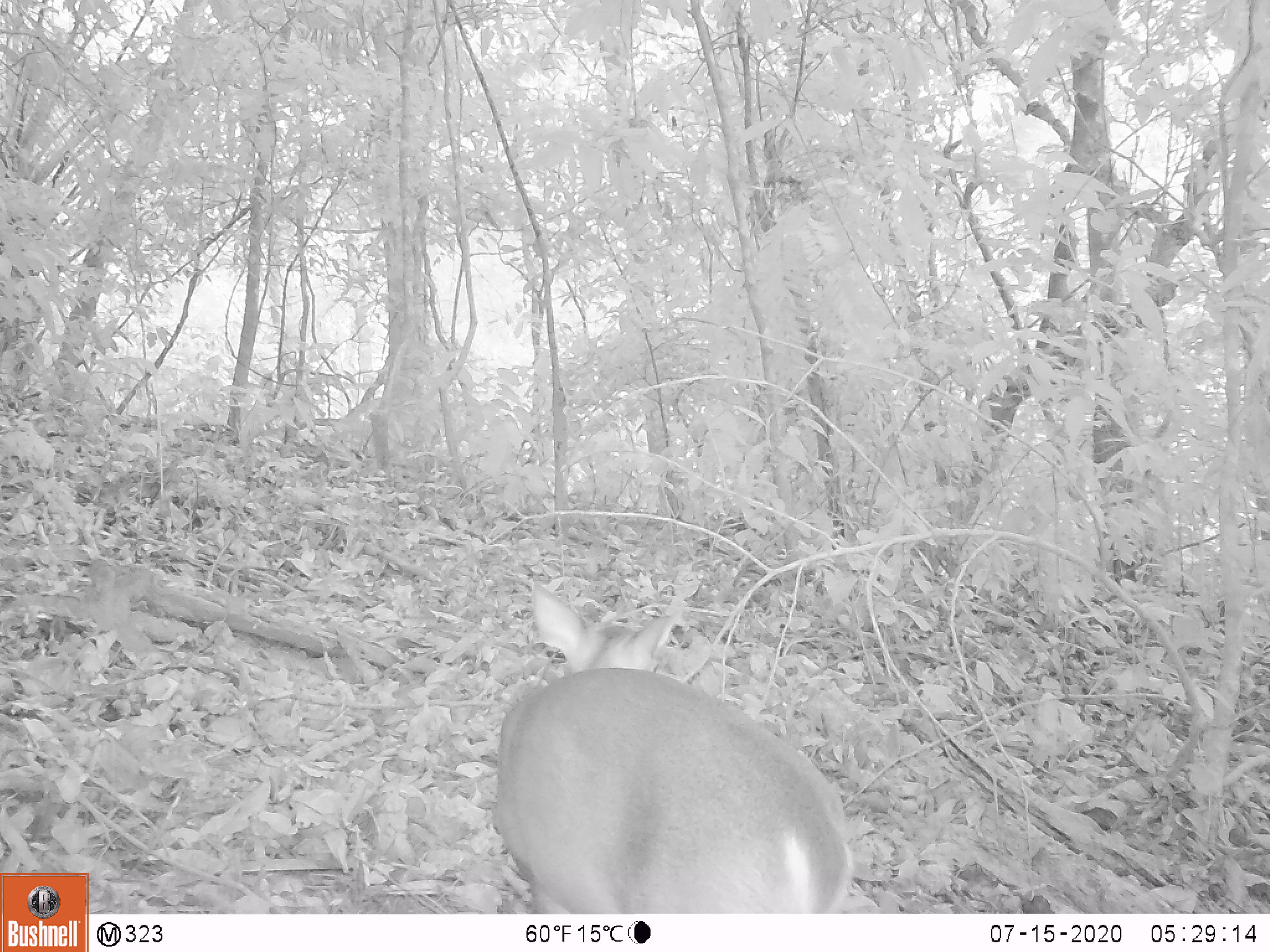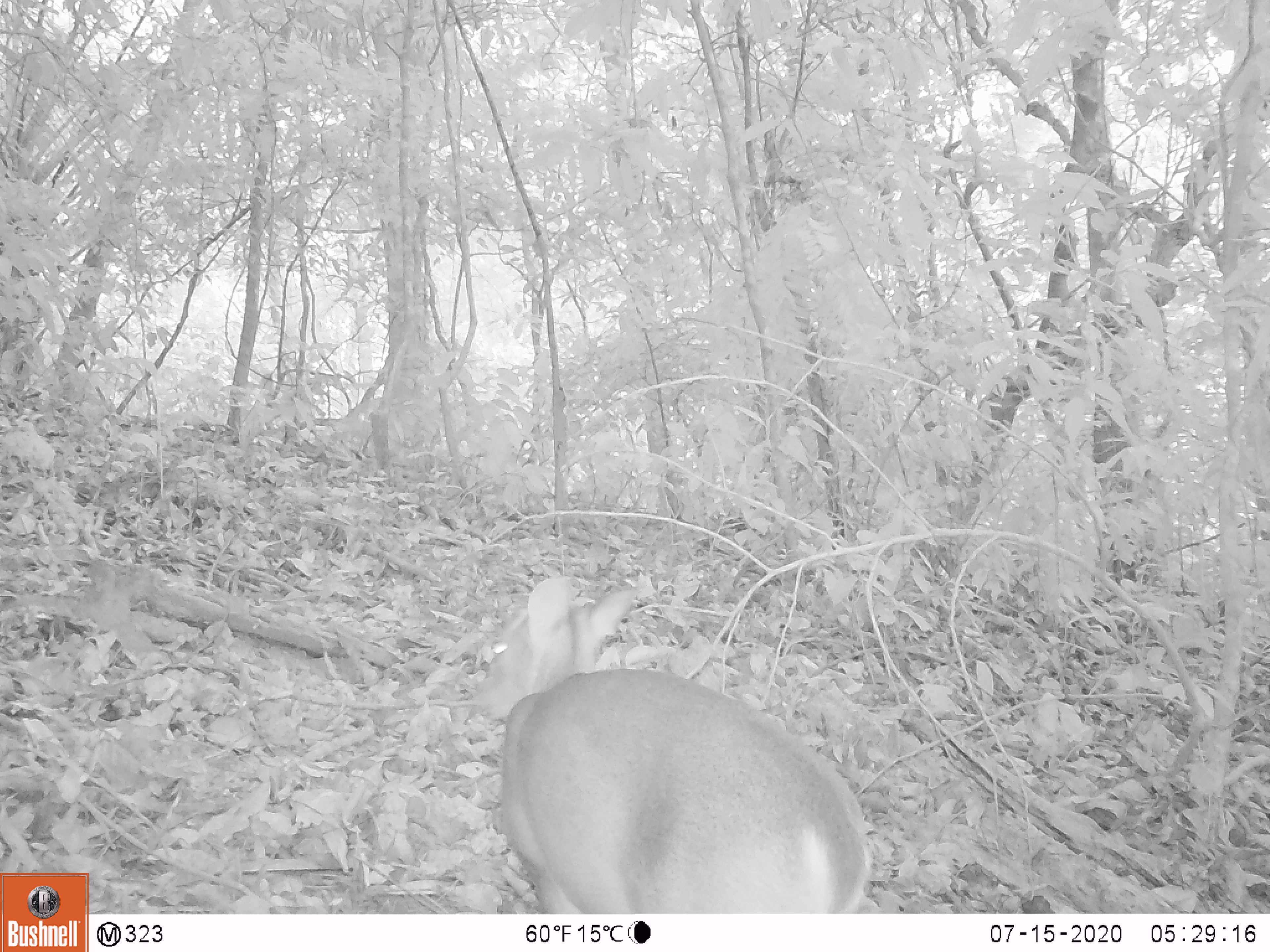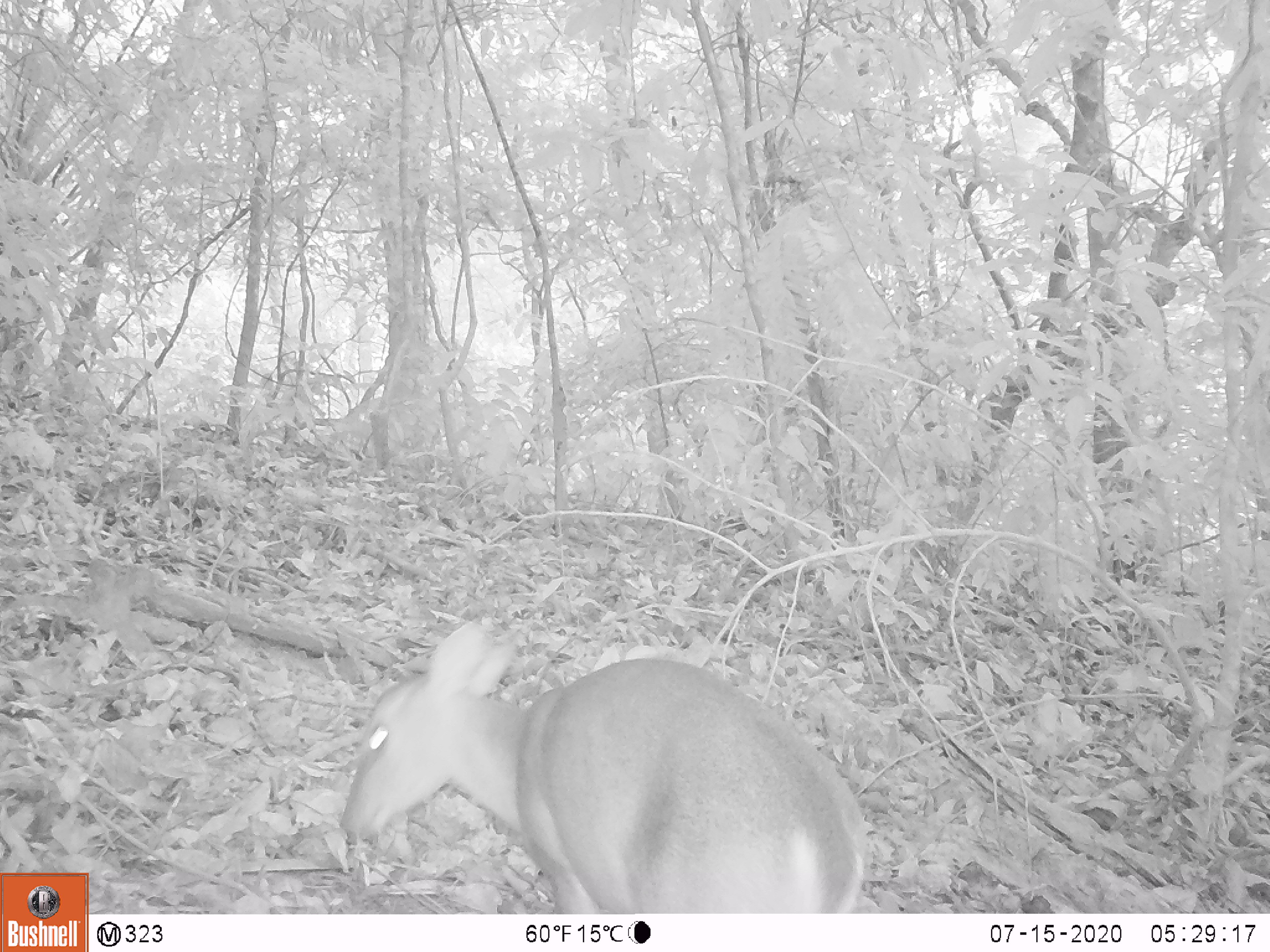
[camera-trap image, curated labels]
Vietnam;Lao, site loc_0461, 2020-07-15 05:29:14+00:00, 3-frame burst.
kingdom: Animalia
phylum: Chordata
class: Mammalia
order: Artiodactyla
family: Cervidae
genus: Muntiacus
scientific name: Muntiacus vuquangensis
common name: large-antlered muntjac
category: large antlered muntjac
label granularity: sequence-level